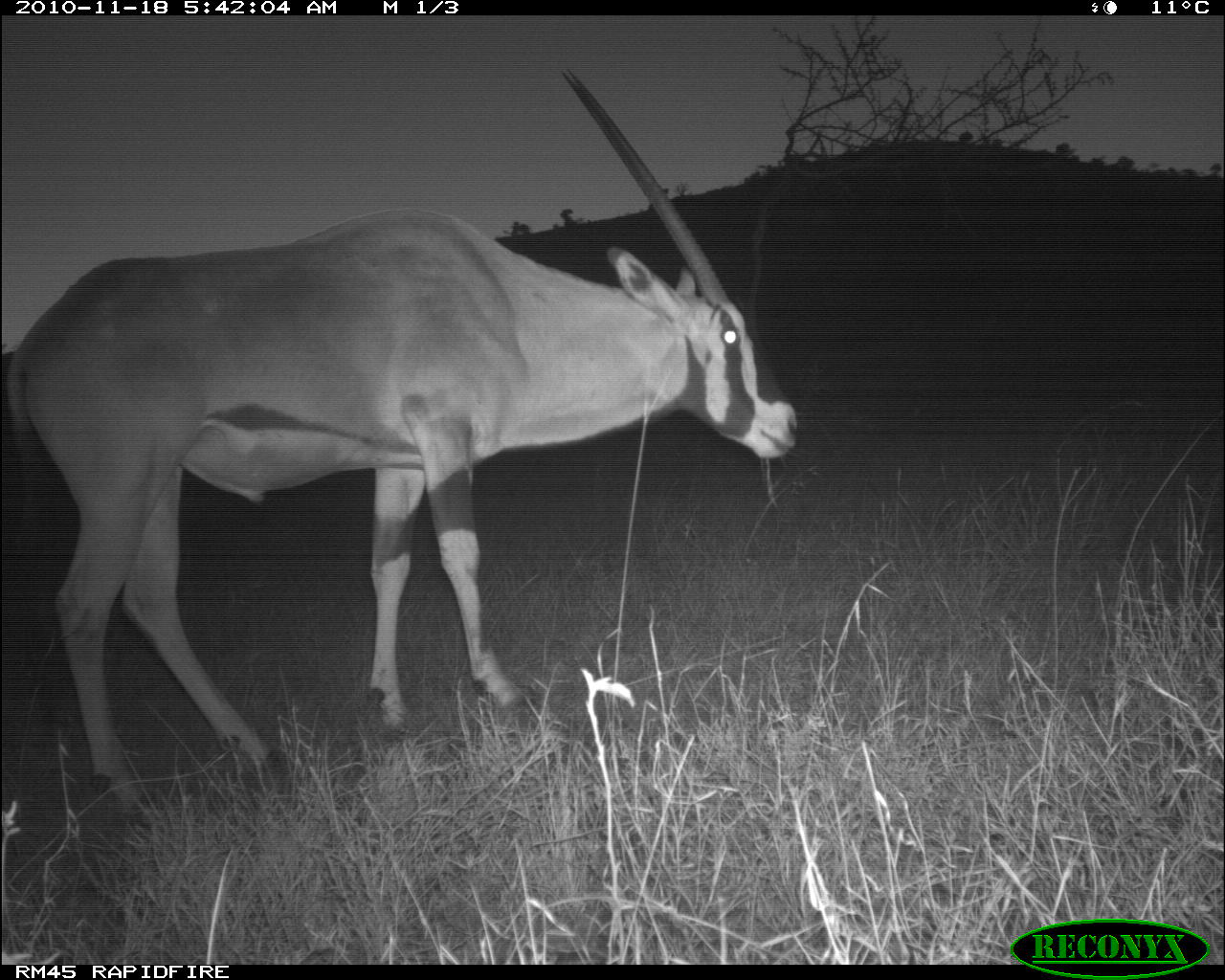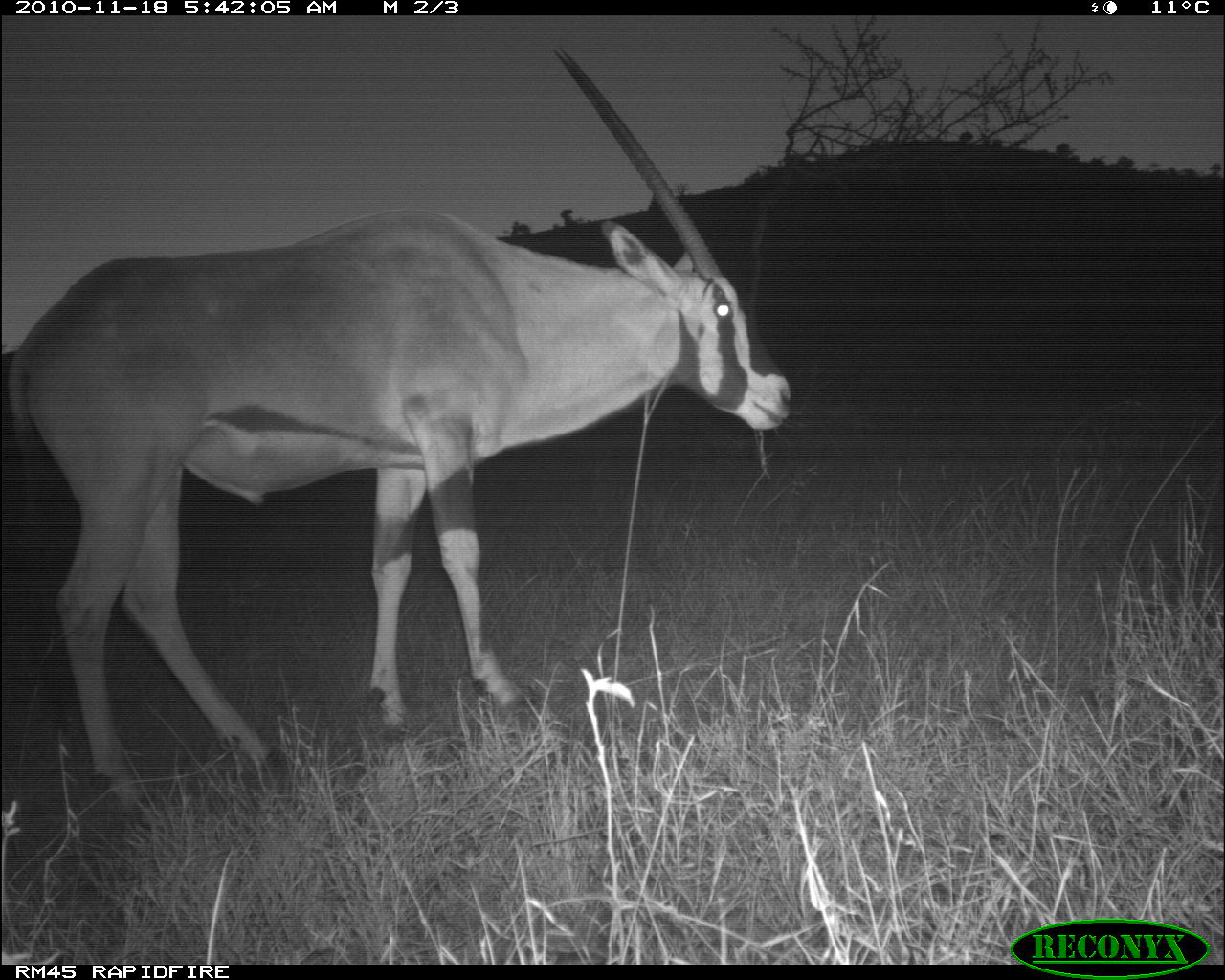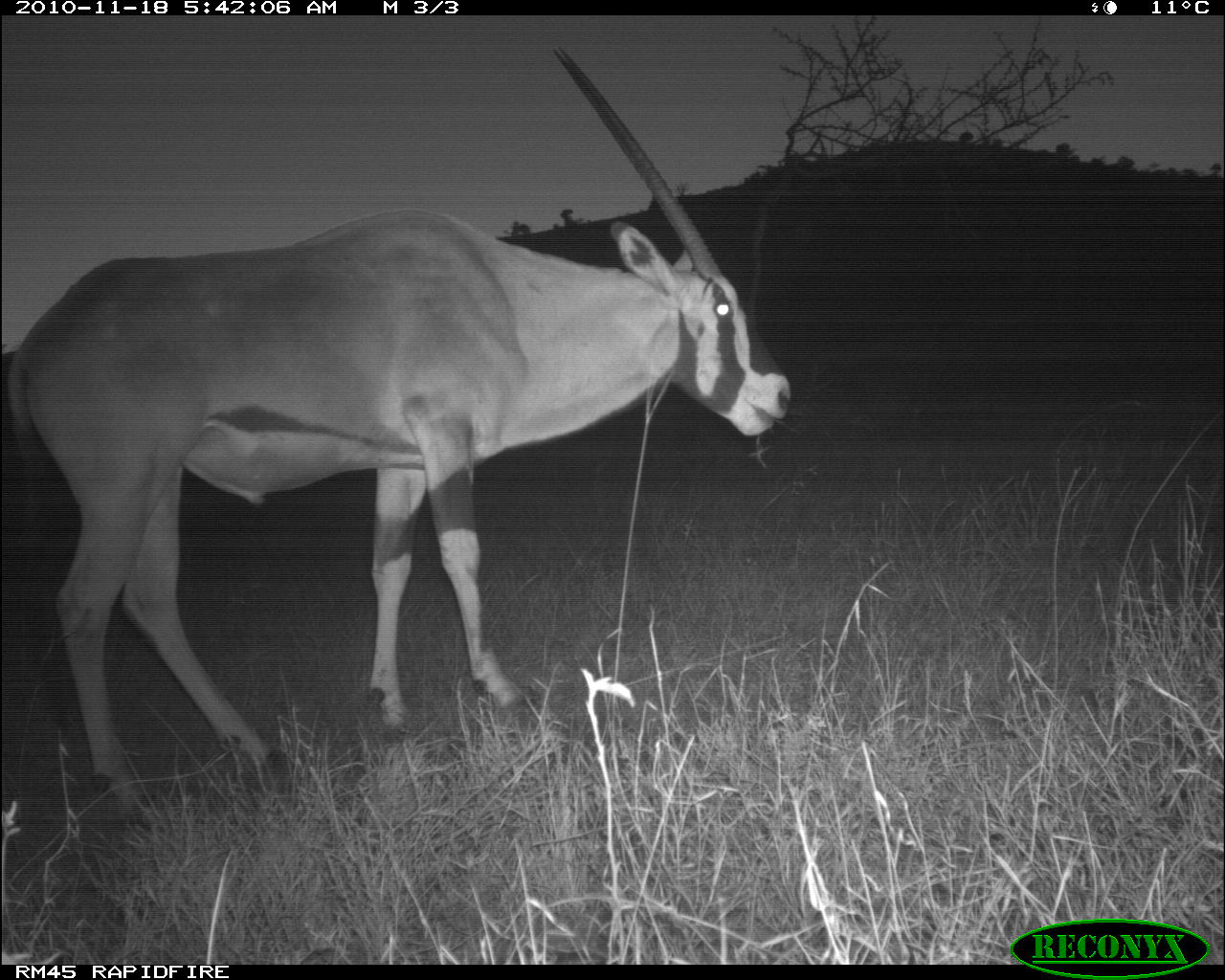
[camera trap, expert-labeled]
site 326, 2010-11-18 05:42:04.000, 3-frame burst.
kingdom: Animalia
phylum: Chordata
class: Mammalia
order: Artiodactyla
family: Bovidae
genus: Oryx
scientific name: Oryx beisa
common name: east african oryx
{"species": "Oryx beisa (east african oryx)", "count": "1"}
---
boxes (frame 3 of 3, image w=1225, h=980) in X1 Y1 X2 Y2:
oryx beisa: 8 47 793 814